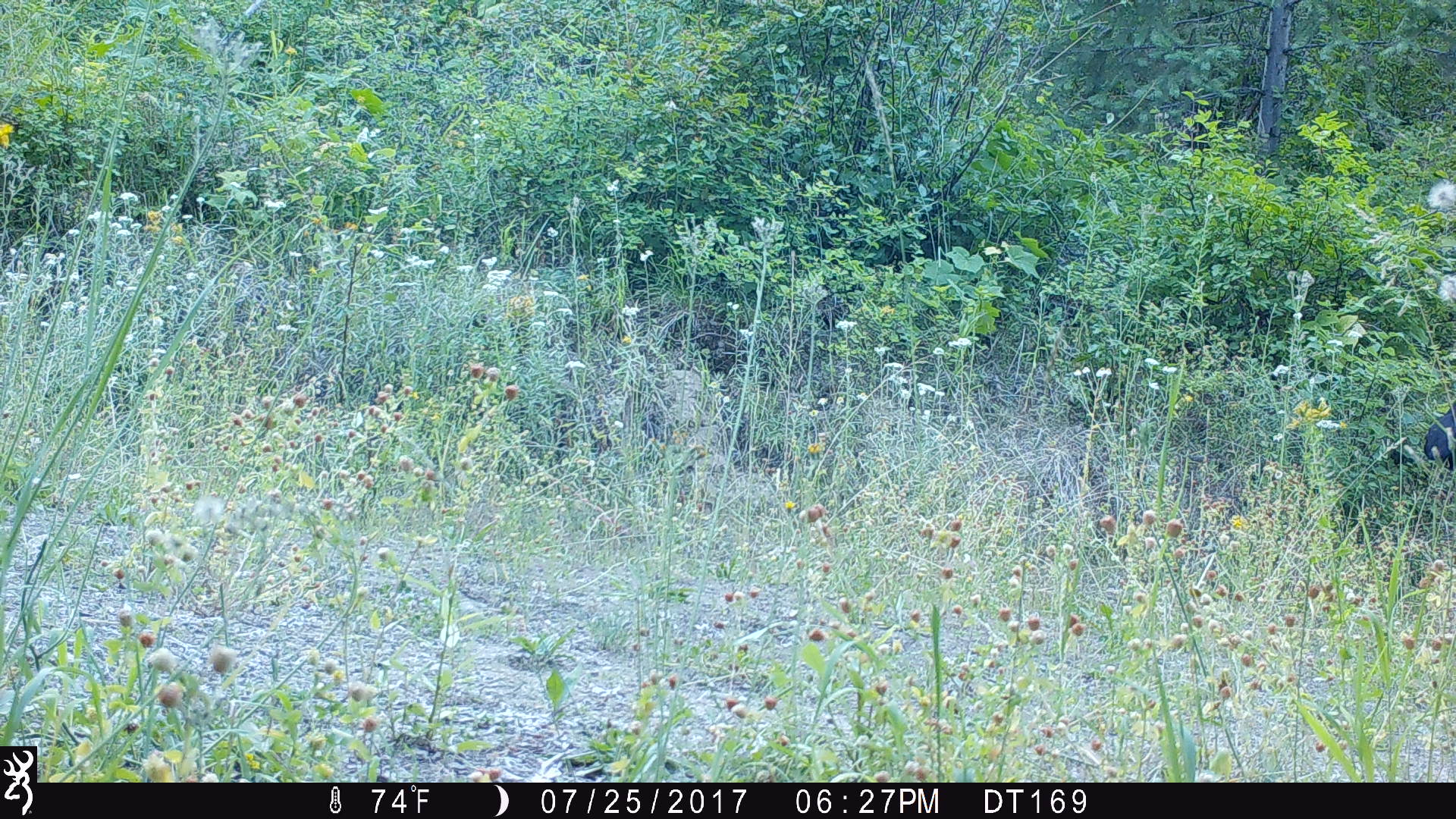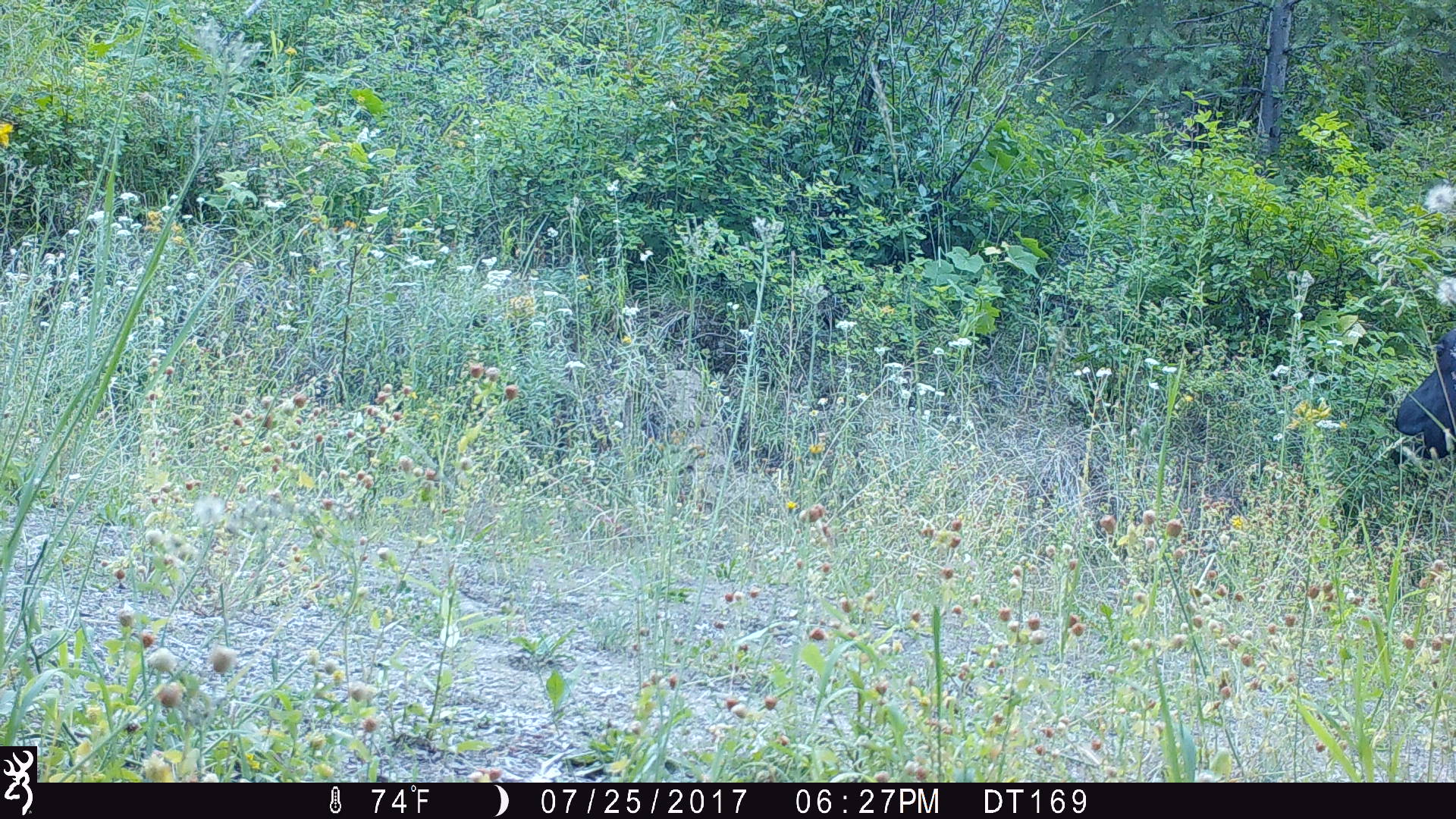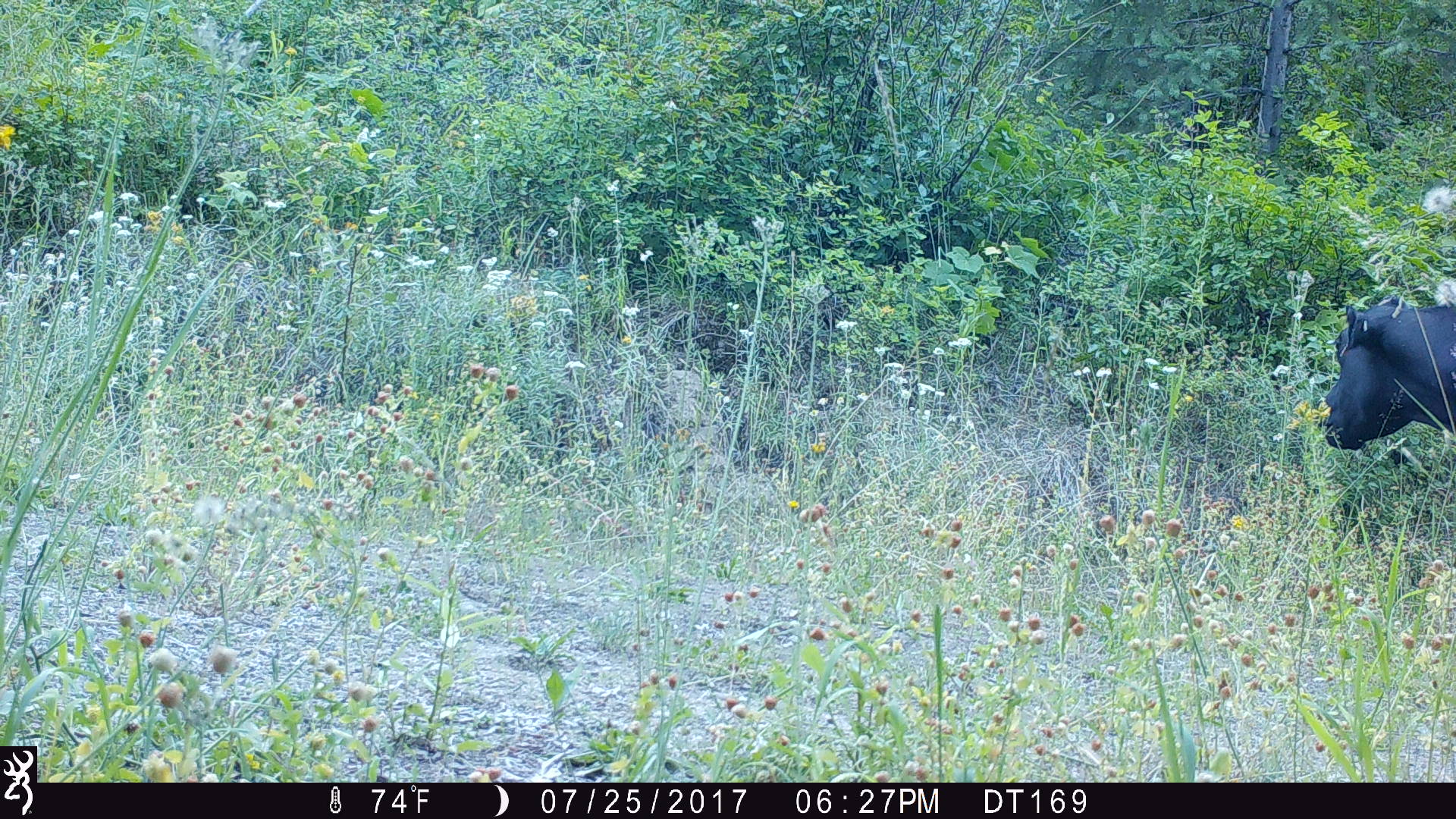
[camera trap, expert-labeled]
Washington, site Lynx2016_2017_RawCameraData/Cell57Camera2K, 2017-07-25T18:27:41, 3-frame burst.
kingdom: Animalia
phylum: Chordata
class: Mammalia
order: Artiodactyla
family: Bovidae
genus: Bos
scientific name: Bos taurus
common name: domestic cattle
Domestic cattle (Bos taurus). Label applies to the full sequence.